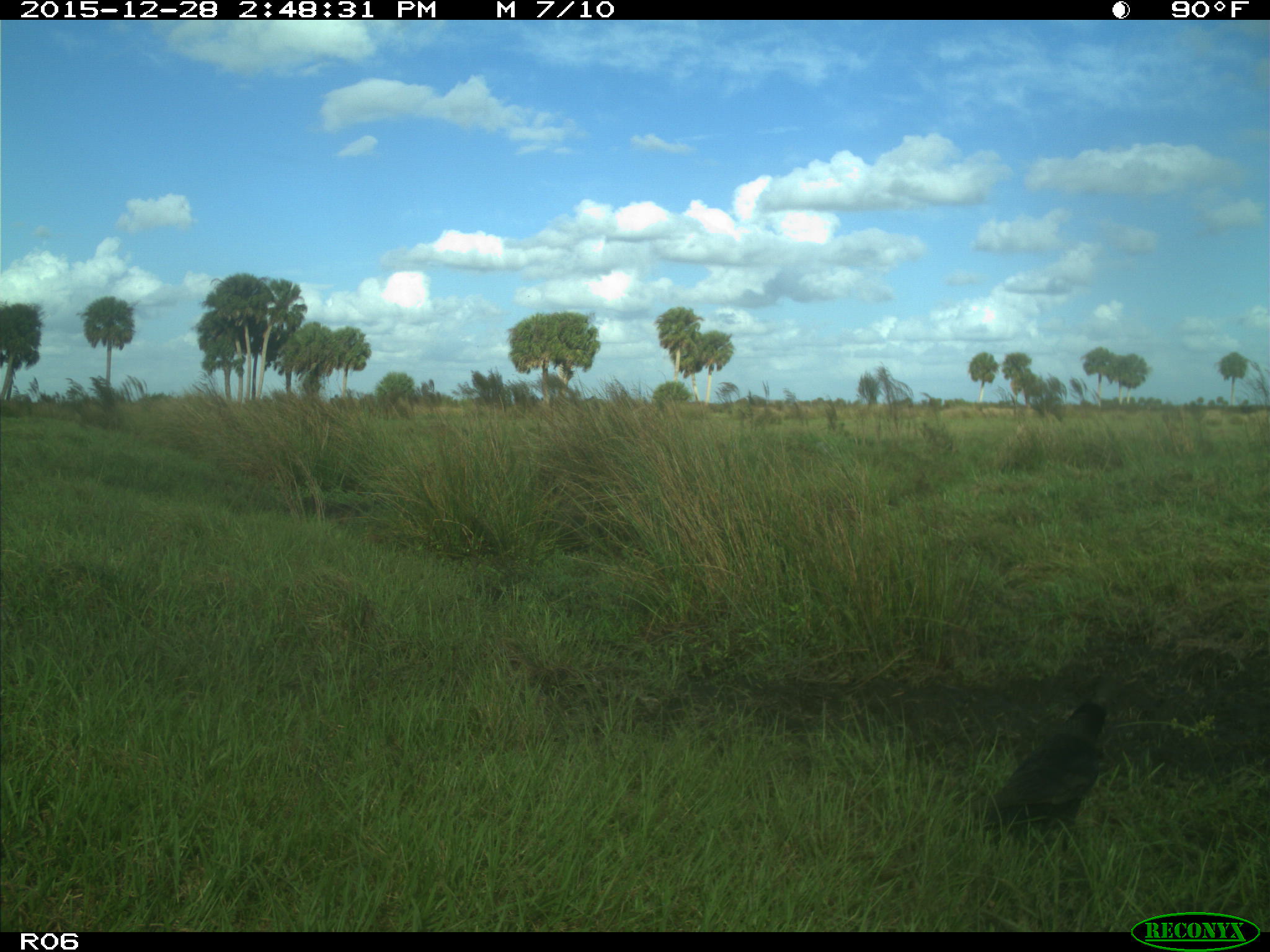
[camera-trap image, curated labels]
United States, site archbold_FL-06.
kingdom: Animalia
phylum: Chordata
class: Aves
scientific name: Aves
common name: birds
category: unidentified bird